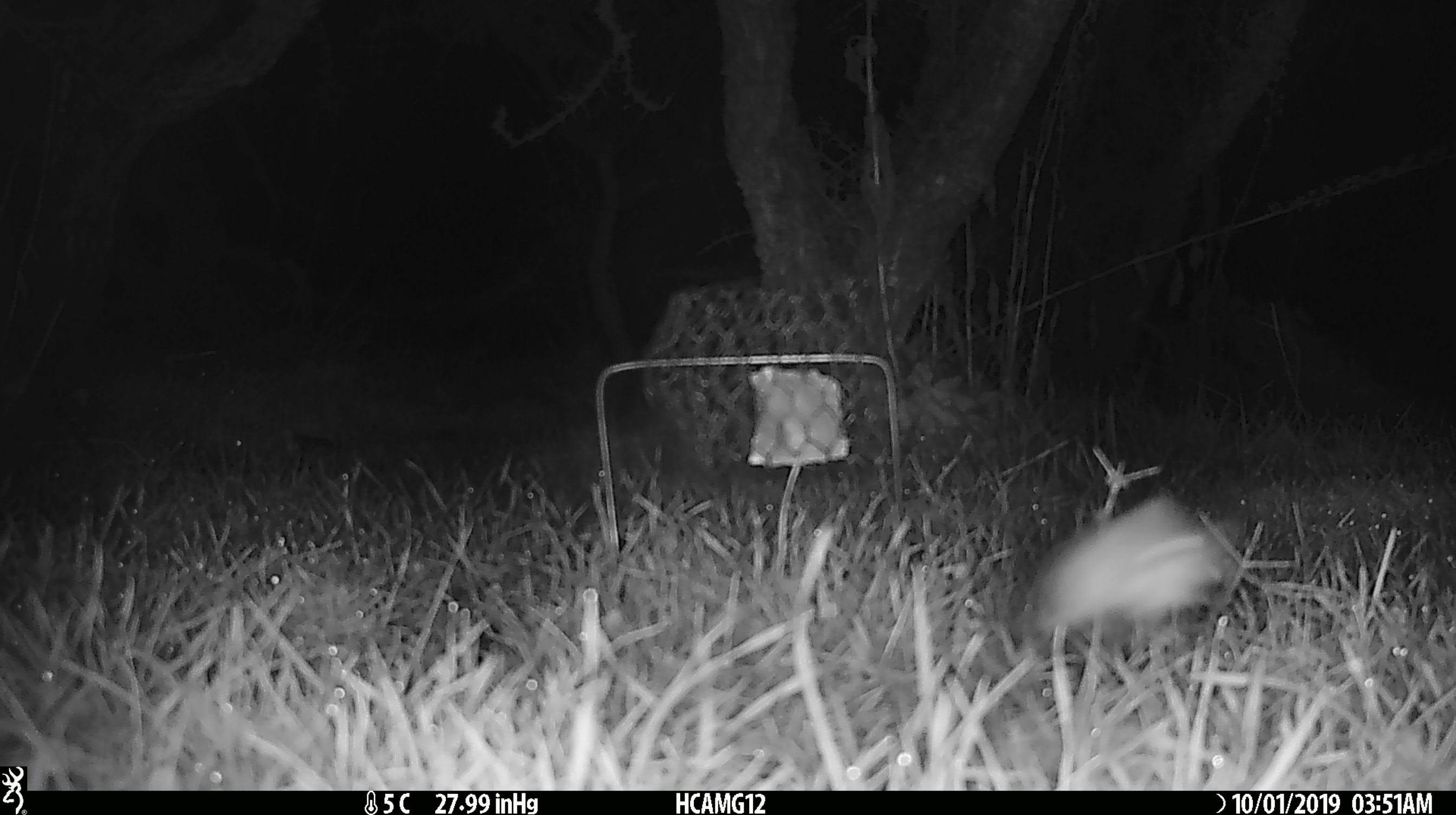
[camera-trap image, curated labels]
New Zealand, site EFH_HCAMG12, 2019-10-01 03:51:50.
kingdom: Animalia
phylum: Chordata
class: Mammalia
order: Rodentia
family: Muridae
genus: Mus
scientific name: Mus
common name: mouse